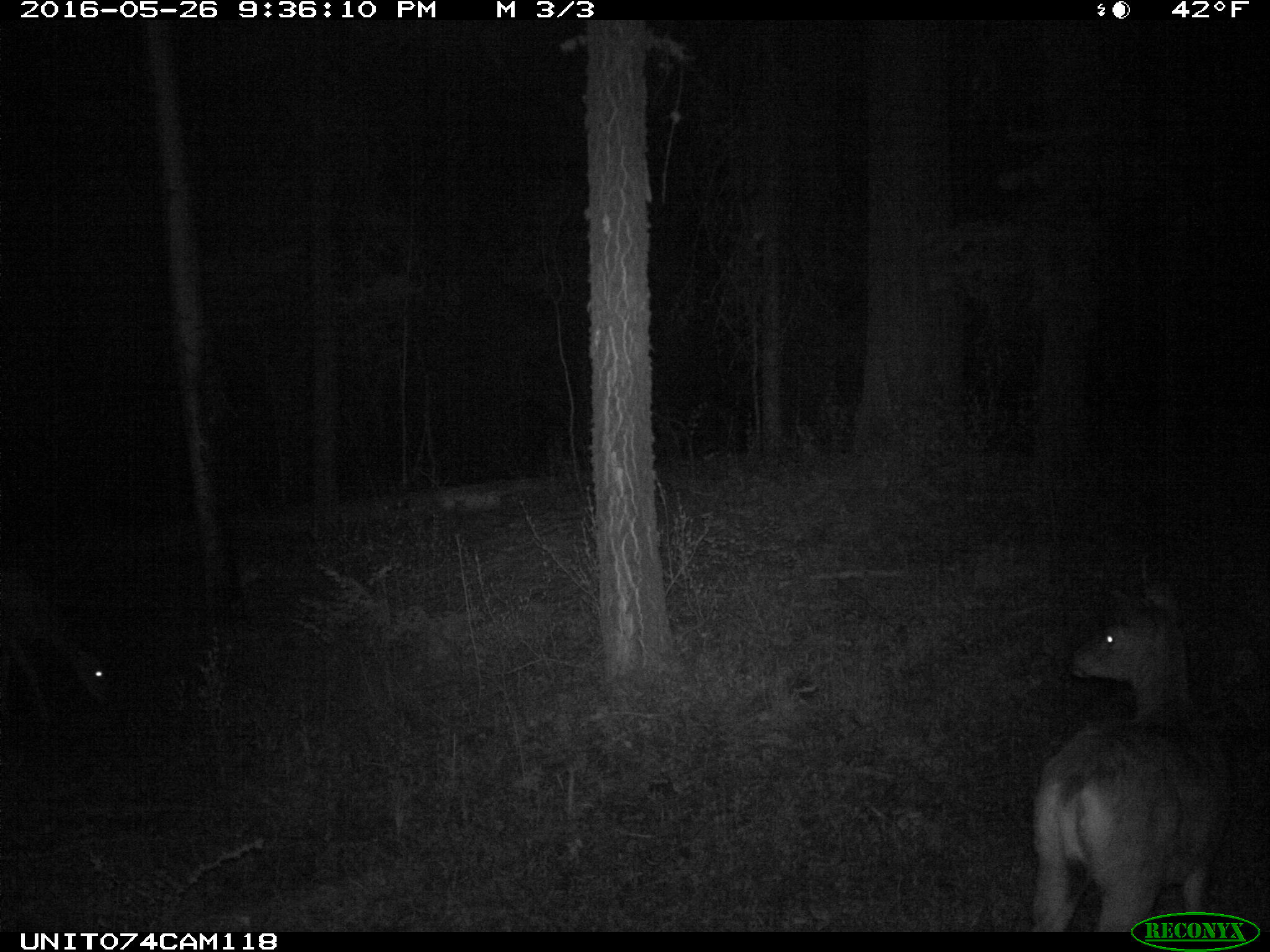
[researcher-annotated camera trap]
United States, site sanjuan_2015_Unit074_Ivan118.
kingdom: Animalia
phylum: Chordata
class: Mammalia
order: Artiodactyla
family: Cervidae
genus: Odocoileus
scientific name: Odocoileus hemionus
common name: mule deer